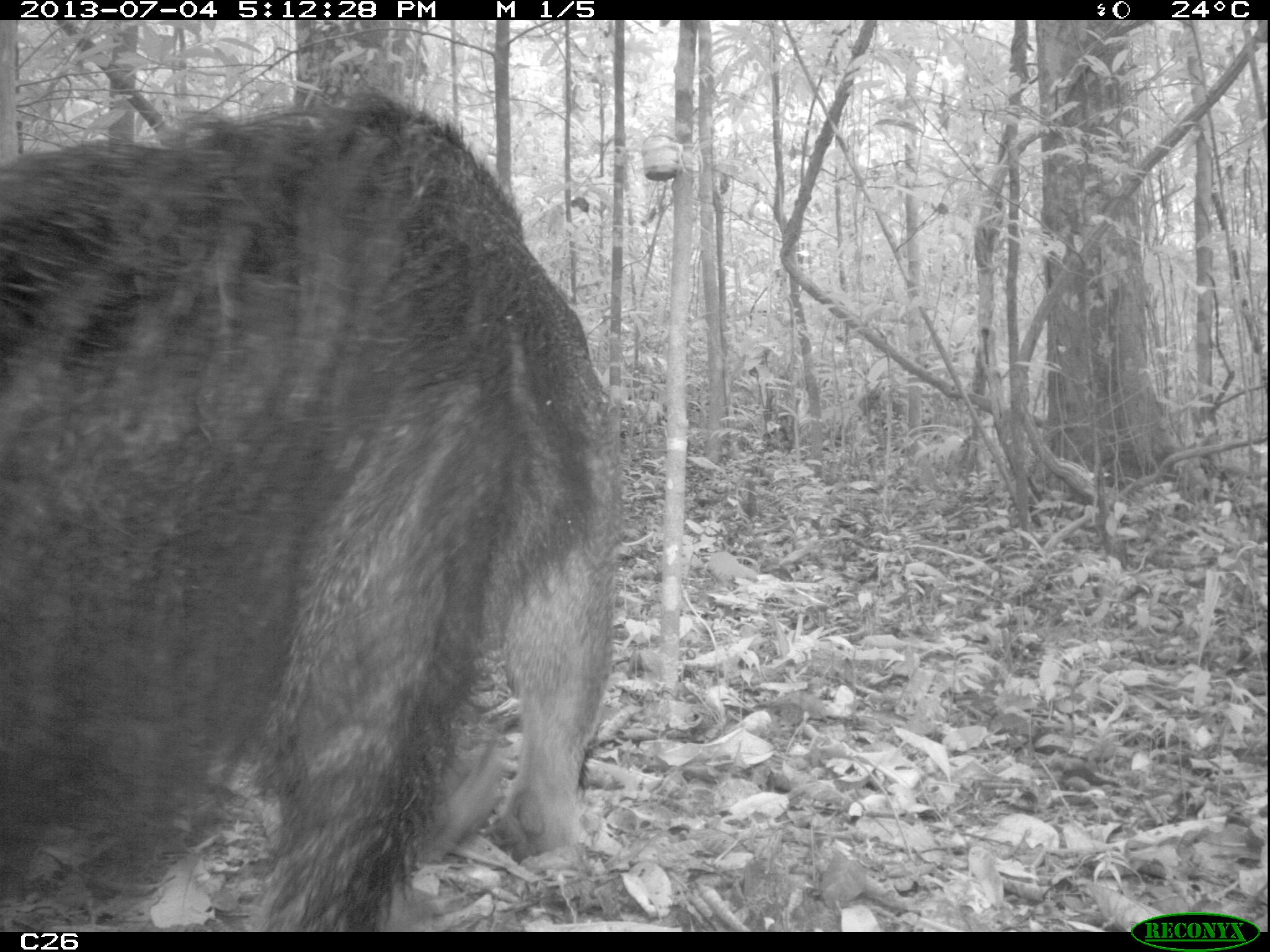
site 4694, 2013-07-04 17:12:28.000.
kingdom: Animalia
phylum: Chordata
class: Mammalia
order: Pilosa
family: Myrmecophagidae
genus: Myrmecophaga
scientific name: Myrmecophaga tridactyla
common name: giant anteater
Myrmecophaga tridactyla (giant anteater), count 1, age adult.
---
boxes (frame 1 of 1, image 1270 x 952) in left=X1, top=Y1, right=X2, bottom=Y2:
myrmecophaga tridactyla: left=0, top=81, right=625, bottom=931